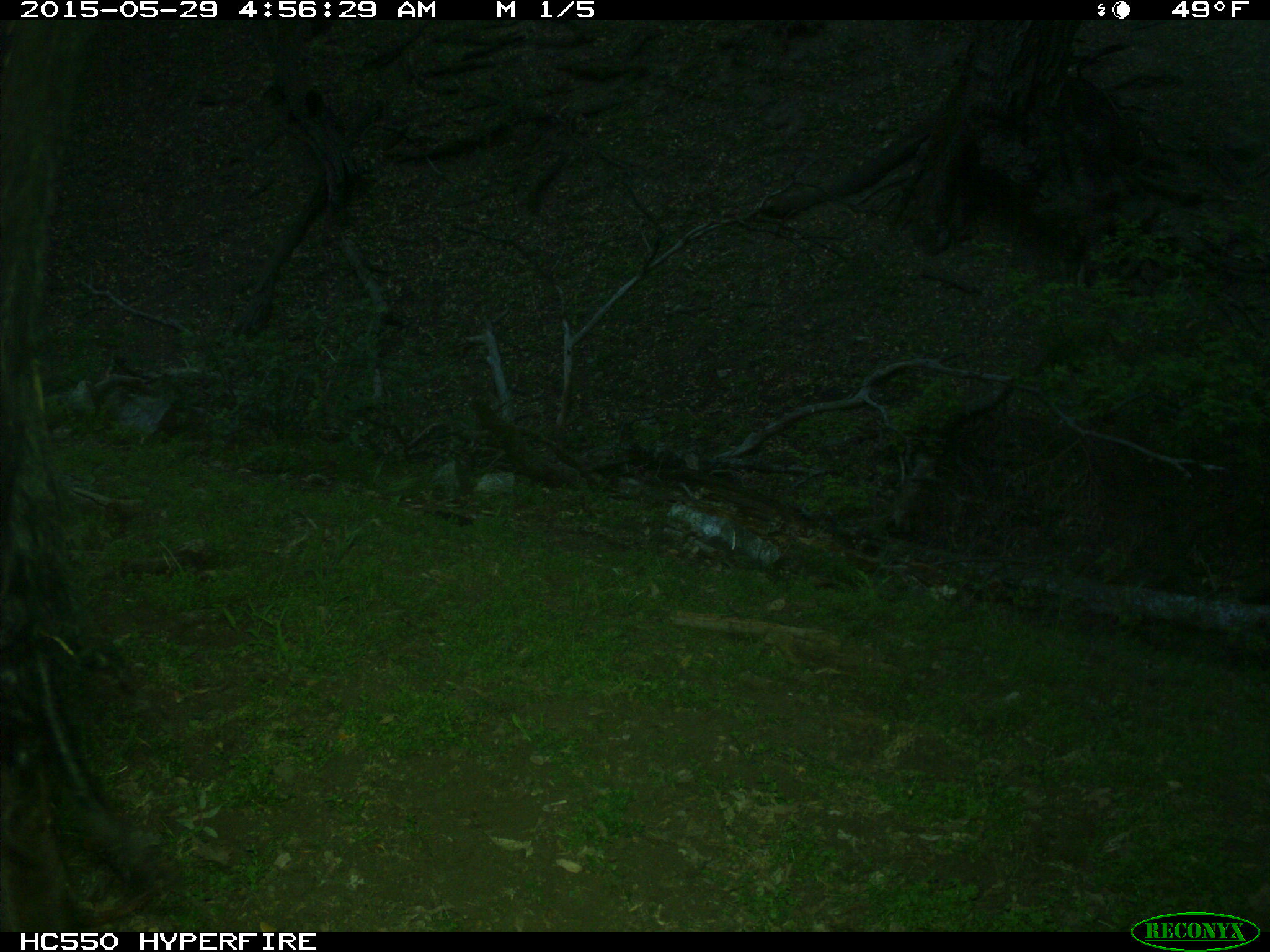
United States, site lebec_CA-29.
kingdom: Animalia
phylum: Chordata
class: Mammalia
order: Artiodactyla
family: Bovidae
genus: Bos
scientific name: Bos taurus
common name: domestic cow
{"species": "Bos taurus (domestic cow)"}